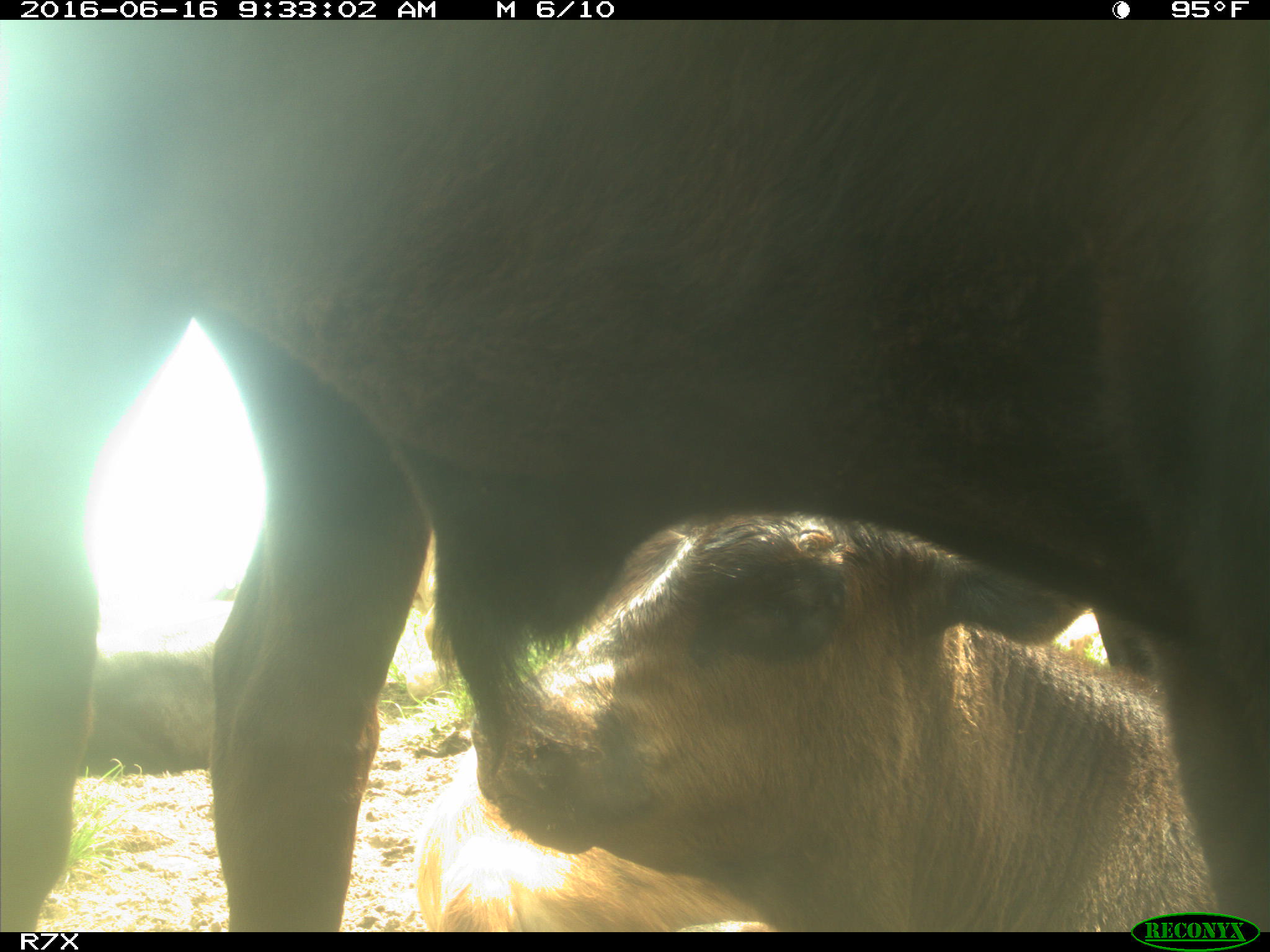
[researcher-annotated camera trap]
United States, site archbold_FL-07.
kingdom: Animalia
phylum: Chordata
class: Mammalia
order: Artiodactyla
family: Bovidae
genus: Bos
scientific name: Bos taurus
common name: domestic cow